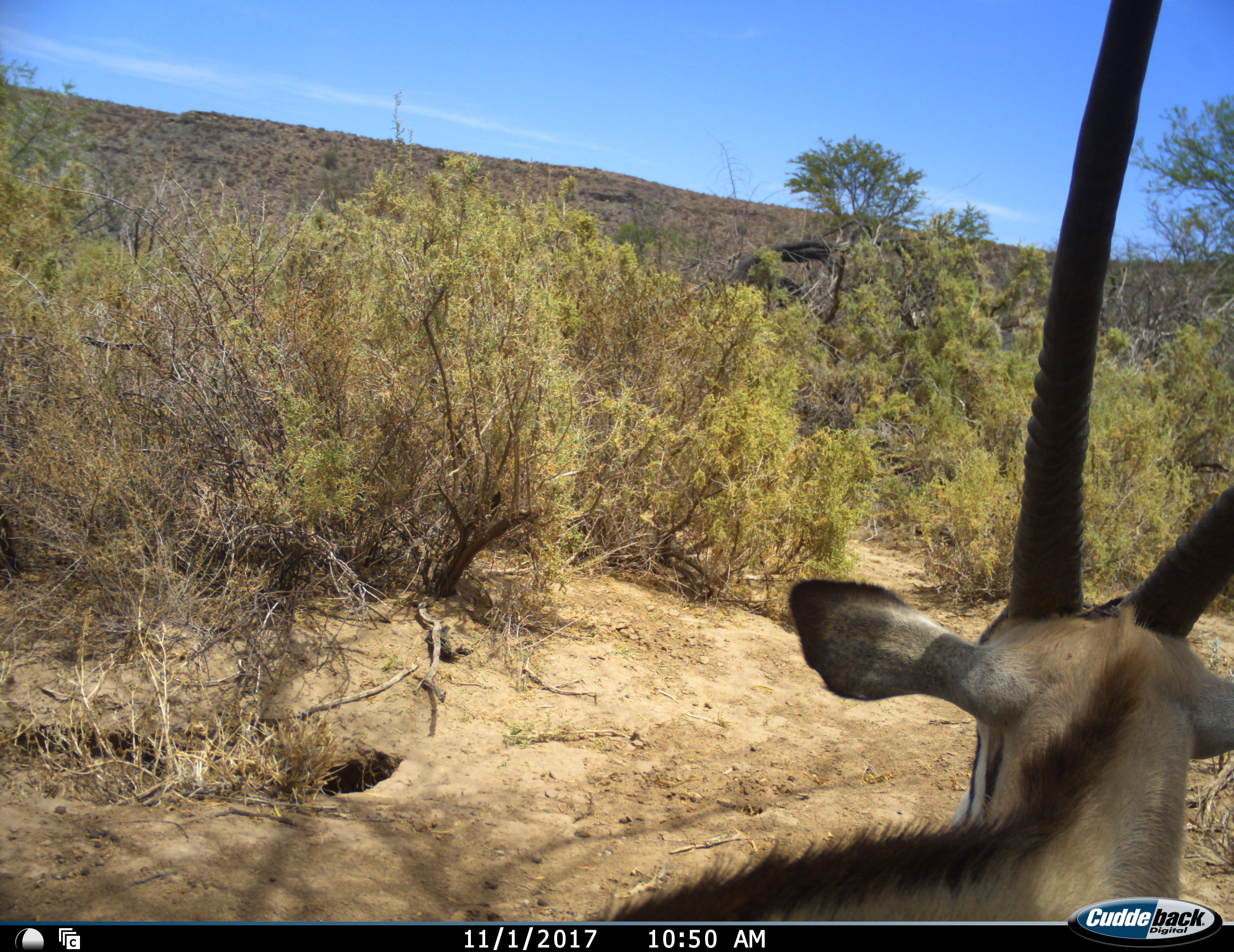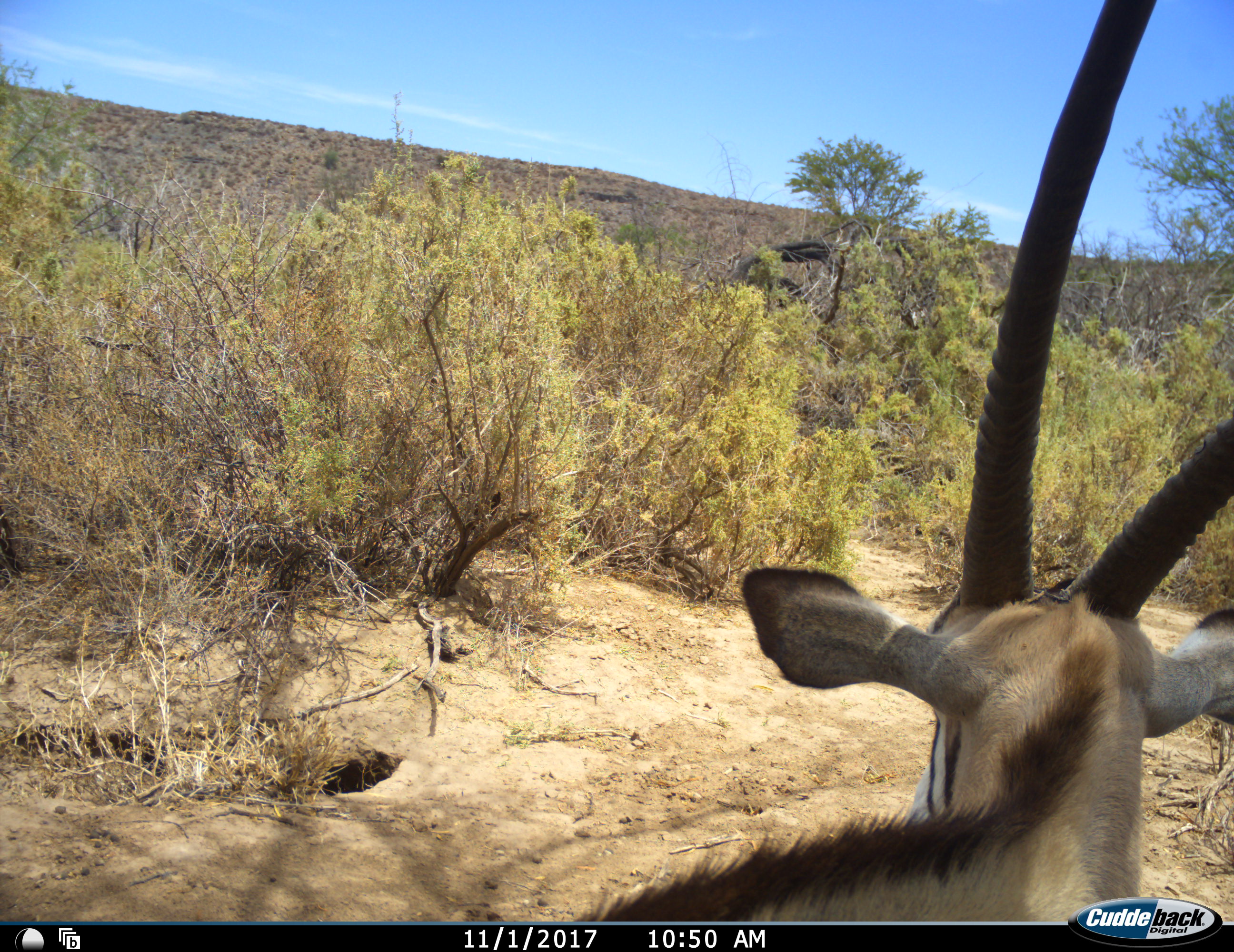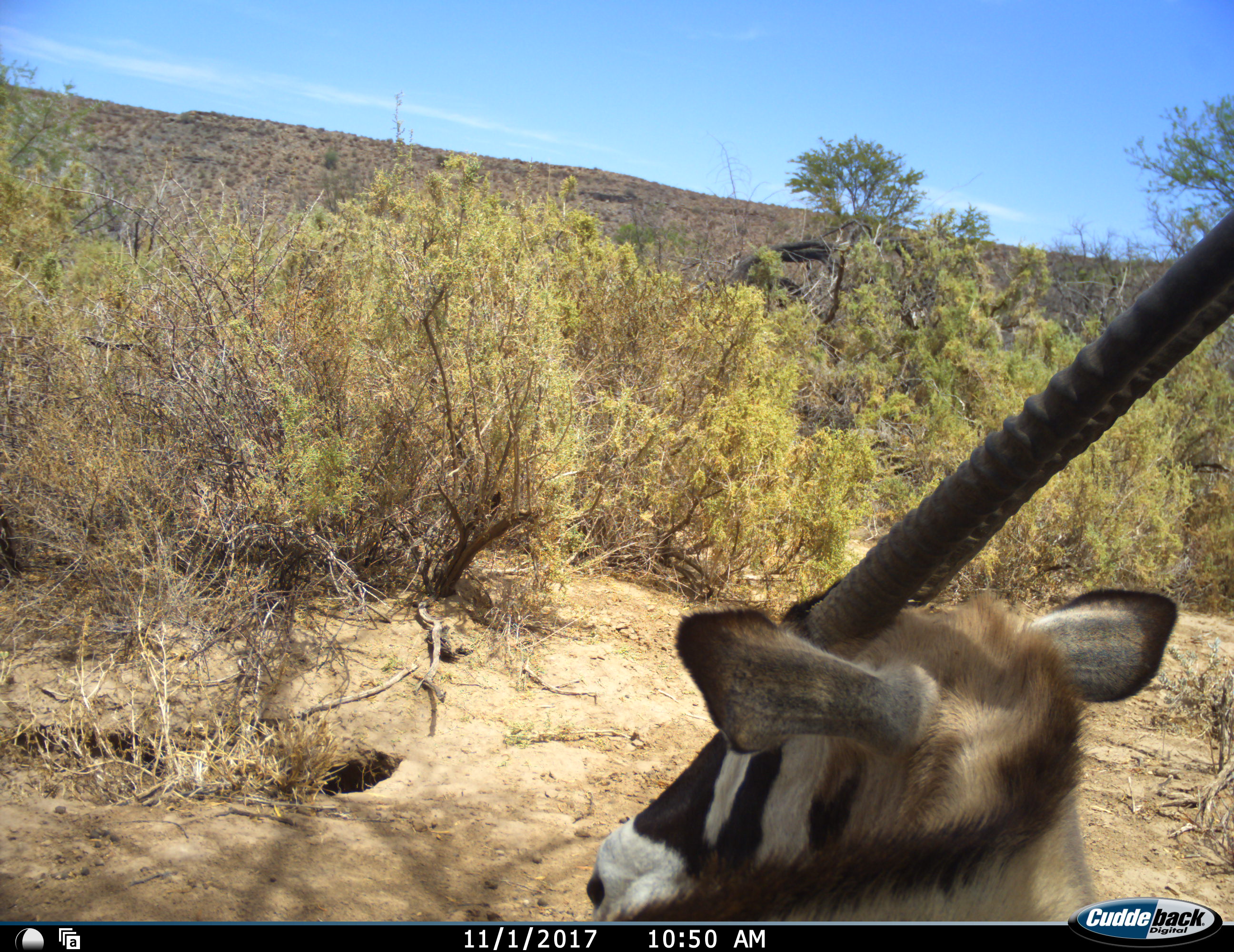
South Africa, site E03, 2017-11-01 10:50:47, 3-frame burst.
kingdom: Animalia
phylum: Chordata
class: Mammalia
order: Artiodactyla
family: Bovidae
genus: Oryx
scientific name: Oryx gazella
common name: gemsbok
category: gemsbokoryx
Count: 1.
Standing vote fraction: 90%.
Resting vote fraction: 10%.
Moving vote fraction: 0%.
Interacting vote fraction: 0%.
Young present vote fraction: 0%.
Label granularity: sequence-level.